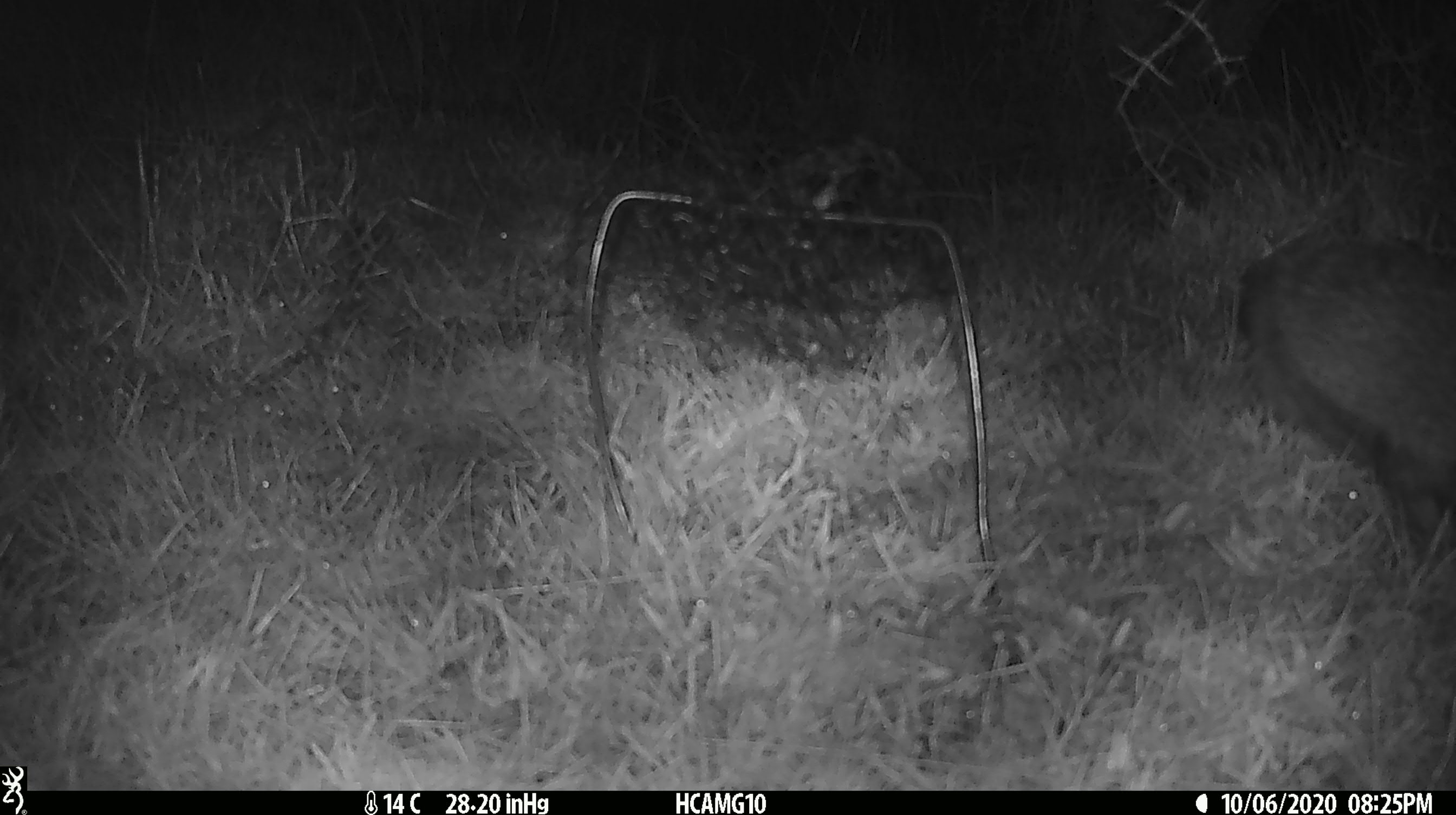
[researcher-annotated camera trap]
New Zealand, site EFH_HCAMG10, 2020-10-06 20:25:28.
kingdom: Animalia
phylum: Chordata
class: Mammalia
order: Eulipotyphla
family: Erinaceidae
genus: Erinaceus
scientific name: Erinaceus europaeus europaeus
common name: european hedgehog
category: hedgehog